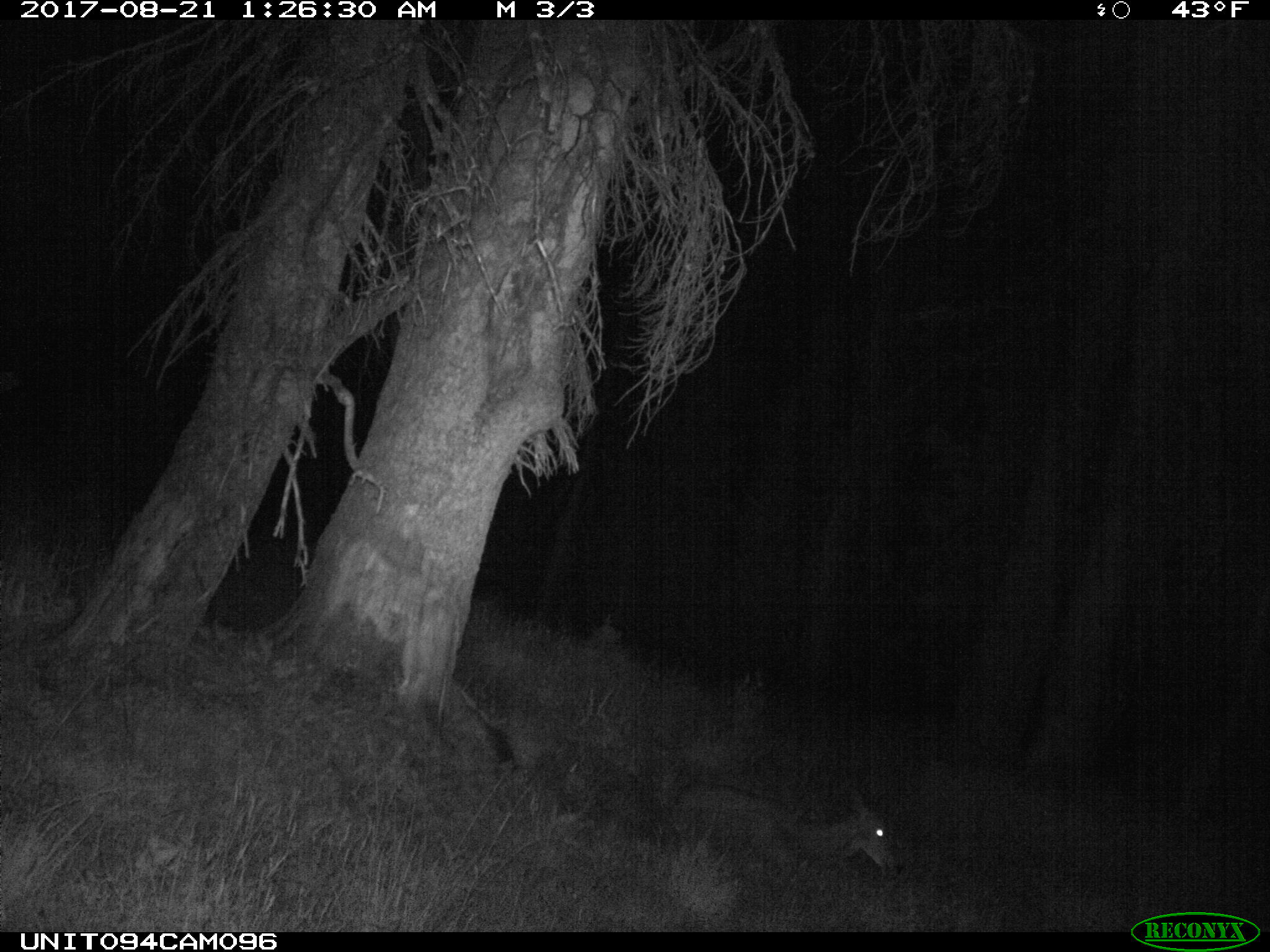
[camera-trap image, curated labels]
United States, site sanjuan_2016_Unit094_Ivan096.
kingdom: Animalia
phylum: Chordata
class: Mammalia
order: Artiodactyla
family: Cervidae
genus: Odocoileus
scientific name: Odocoileus hemionus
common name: mule deer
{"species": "Odocoileus hemionus (mule deer)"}